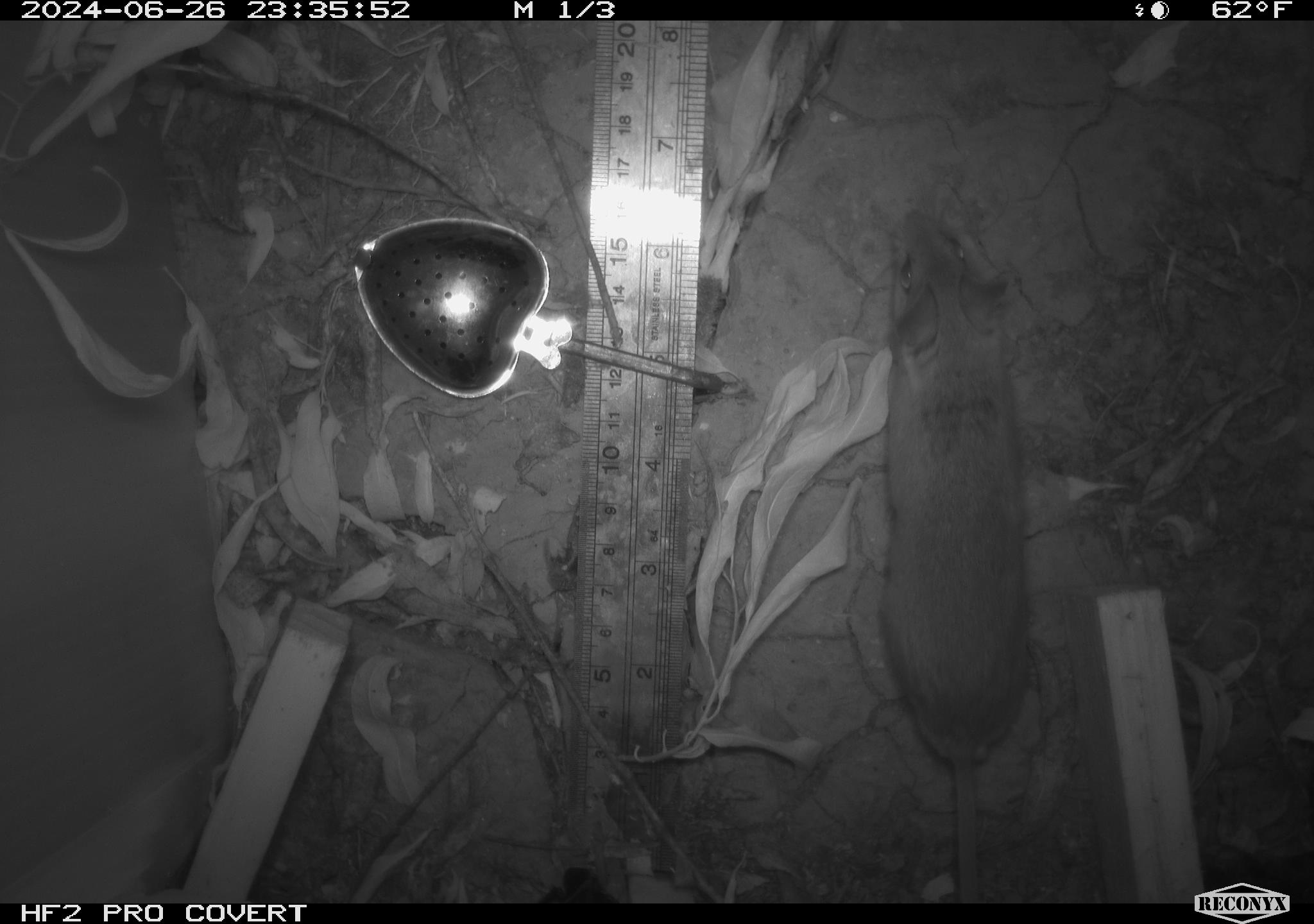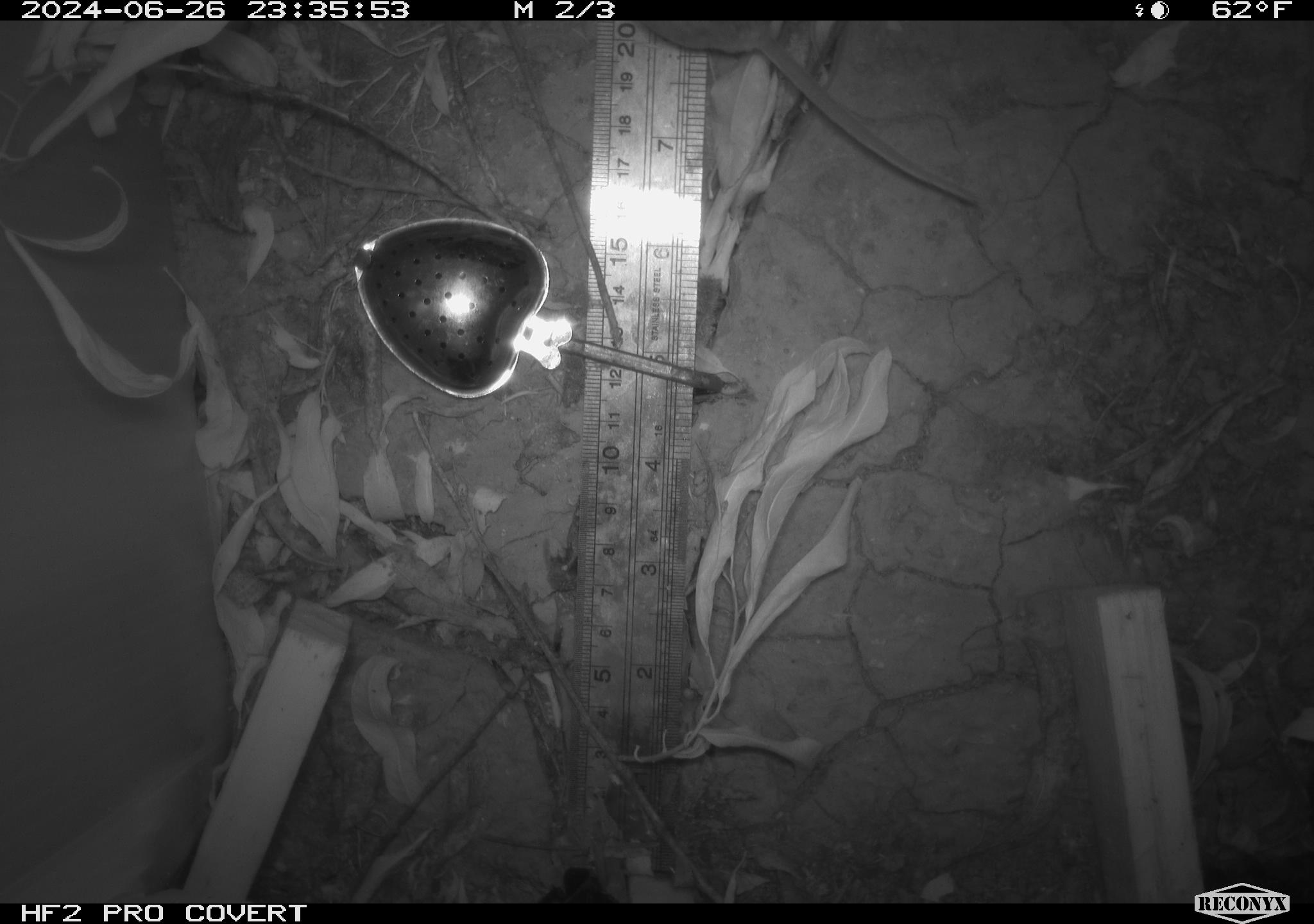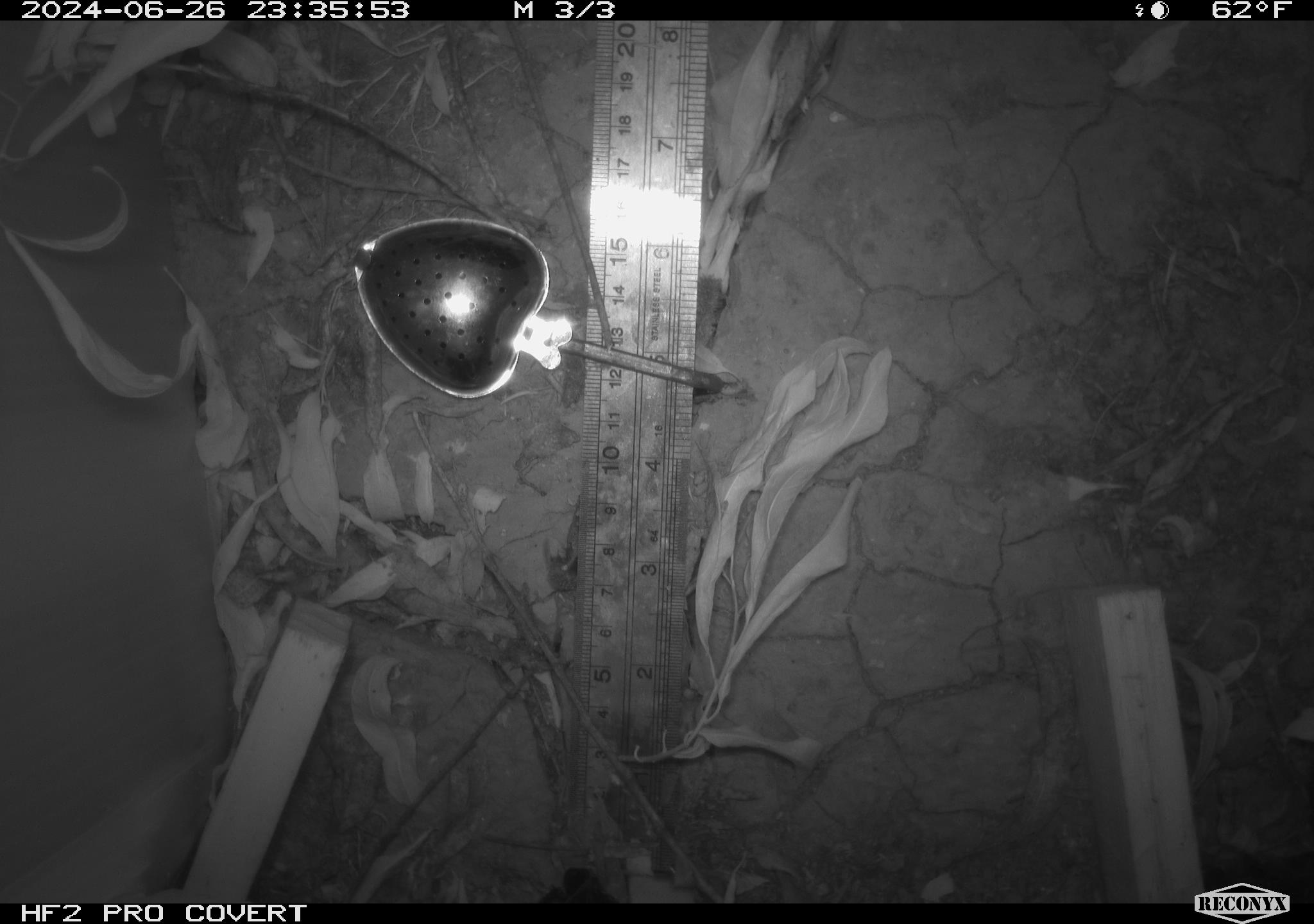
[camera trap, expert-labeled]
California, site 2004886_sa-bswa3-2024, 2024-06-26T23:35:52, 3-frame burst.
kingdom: Animalia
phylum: Chordata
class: Mammalia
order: Rodentia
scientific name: Rodentia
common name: mouse species